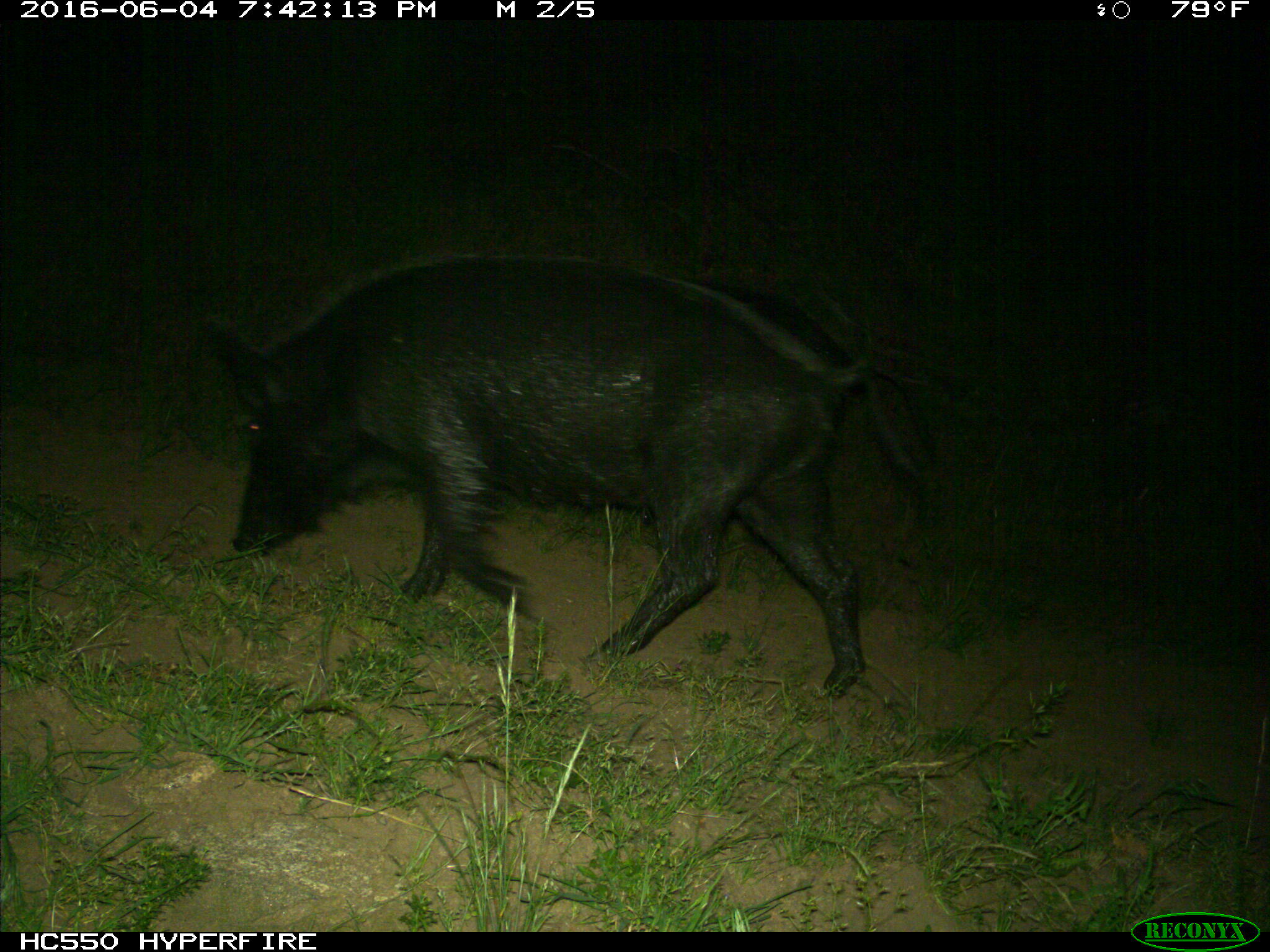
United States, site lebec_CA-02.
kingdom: Animalia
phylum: Chordata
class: Mammalia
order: Artiodactyla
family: Suidae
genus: Sus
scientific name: Sus scrofa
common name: wild boar